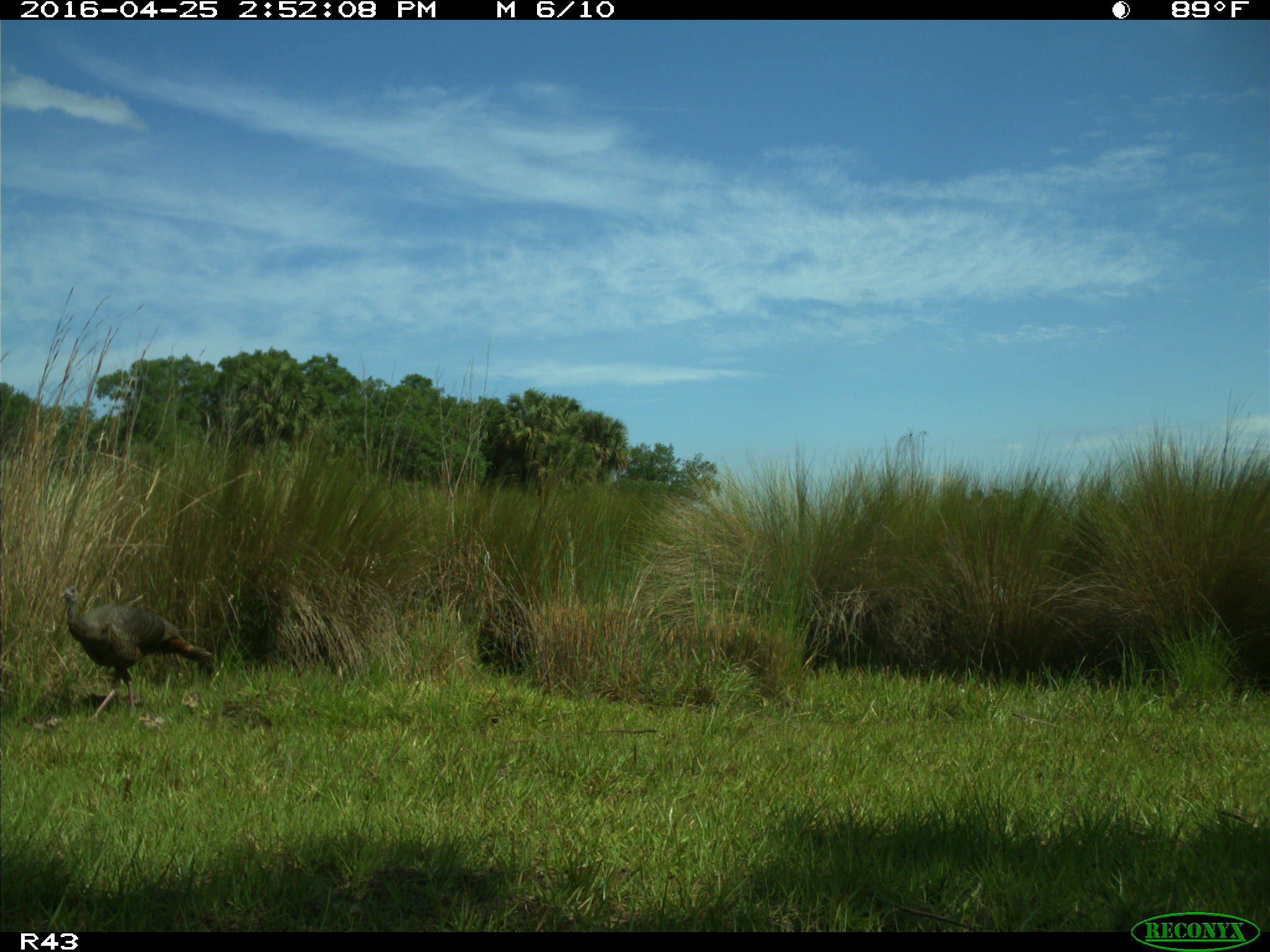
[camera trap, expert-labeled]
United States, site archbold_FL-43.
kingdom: Animalia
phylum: Chordata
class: Aves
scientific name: Aves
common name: birds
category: unidentified bird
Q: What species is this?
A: Unidentified bird (birds) (Aves).